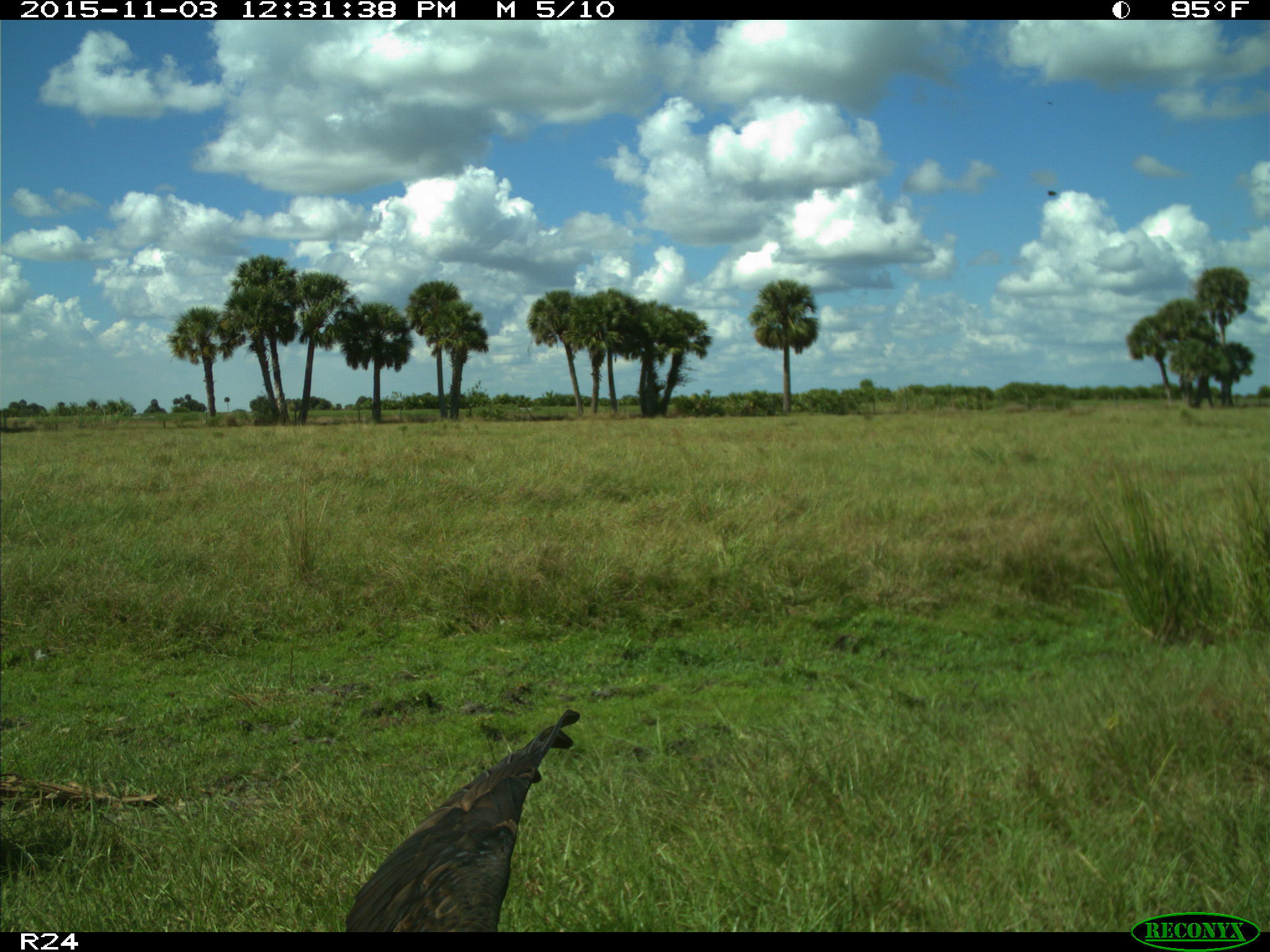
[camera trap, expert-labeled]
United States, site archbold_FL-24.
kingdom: Animalia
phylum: Chordata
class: Aves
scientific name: Aves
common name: birds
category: unidentified bird